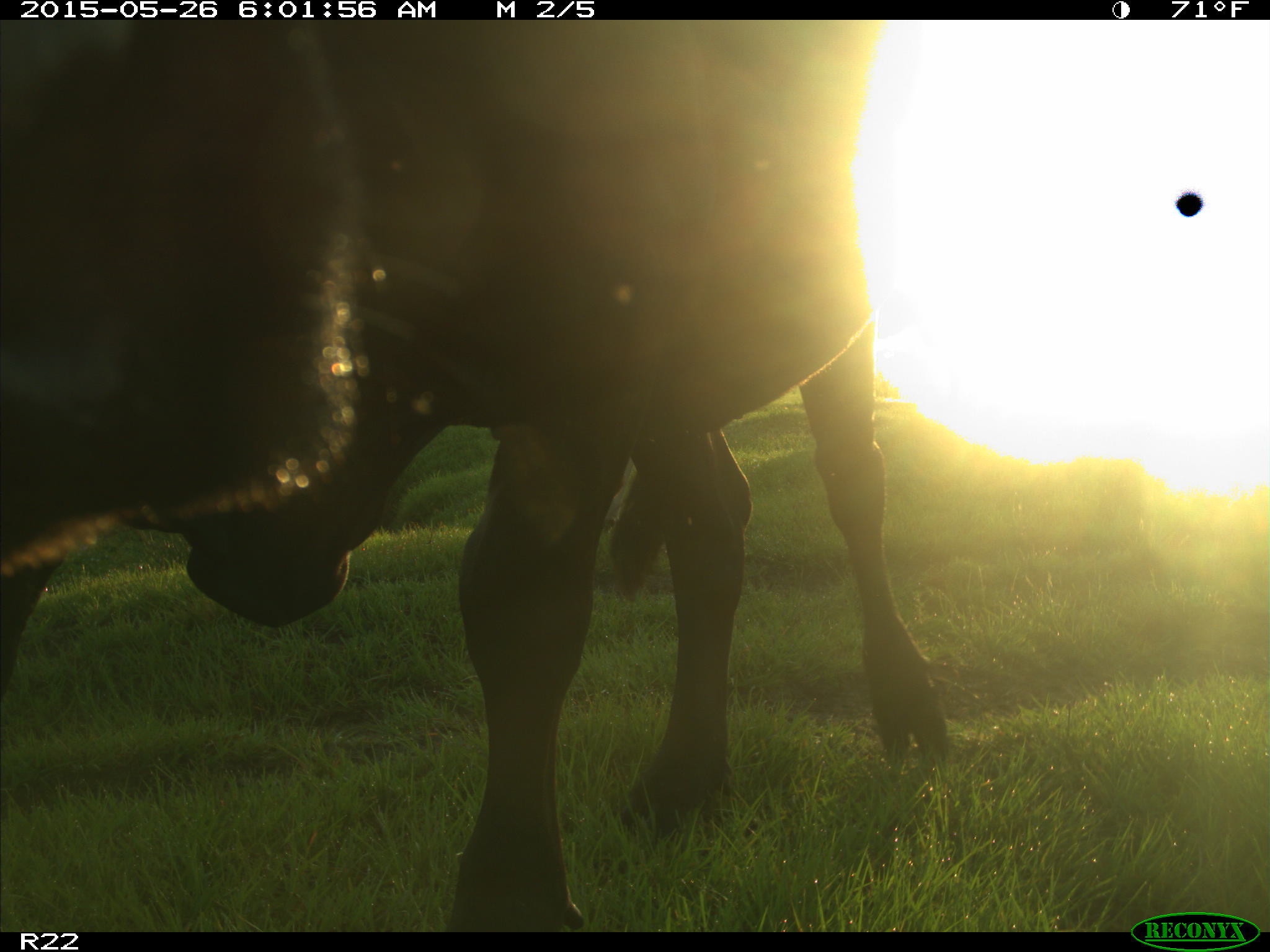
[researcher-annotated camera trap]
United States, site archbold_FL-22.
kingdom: Animalia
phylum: Chordata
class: Mammalia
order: Artiodactyla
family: Bovidae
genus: Bos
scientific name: Bos taurus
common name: domestic cow